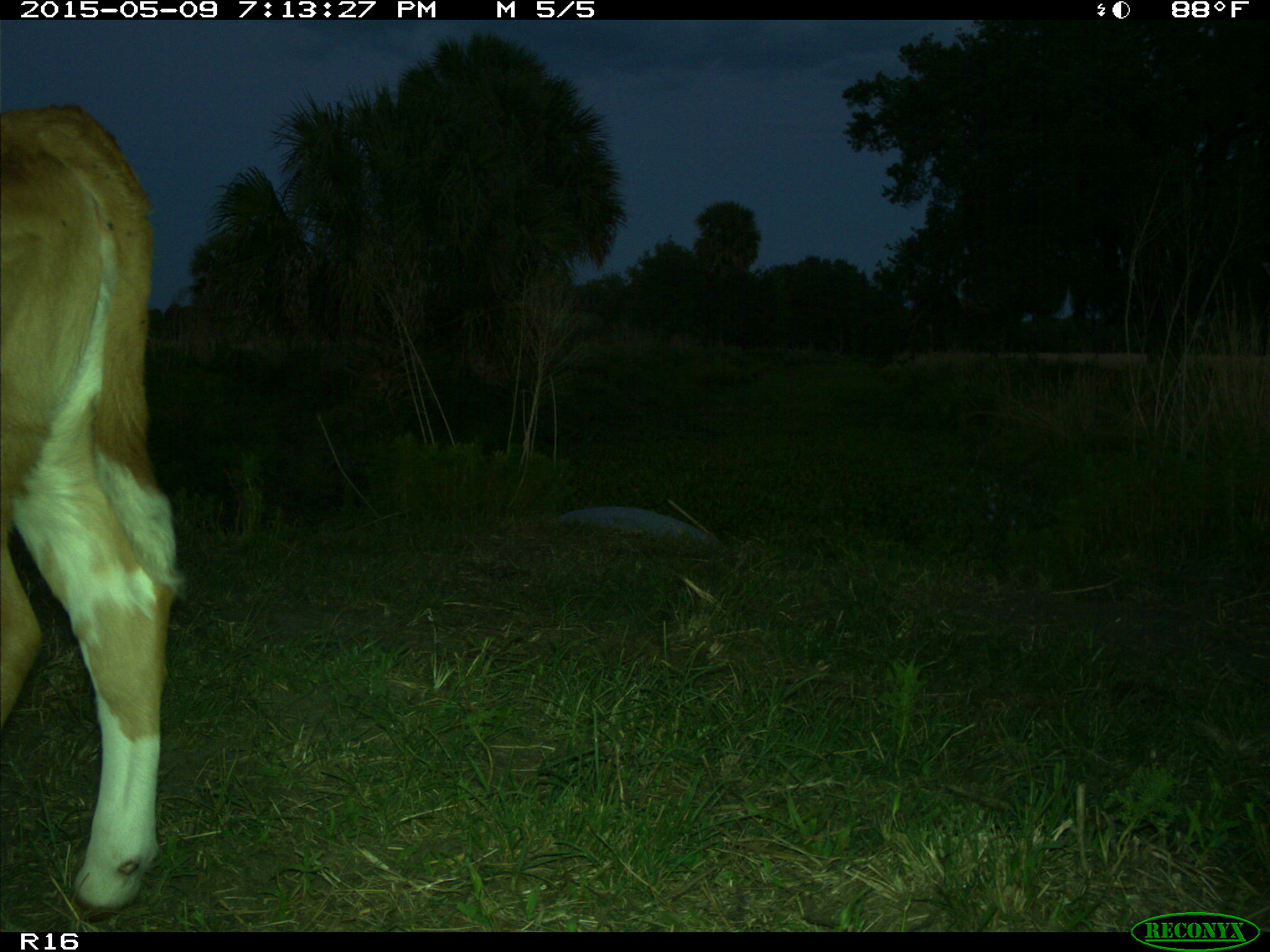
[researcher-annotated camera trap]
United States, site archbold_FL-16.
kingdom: Animalia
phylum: Chordata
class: Mammalia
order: Artiodactyla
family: Bovidae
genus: Bos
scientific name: Bos taurus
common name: domestic cow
Bos taurus (domestic cow).